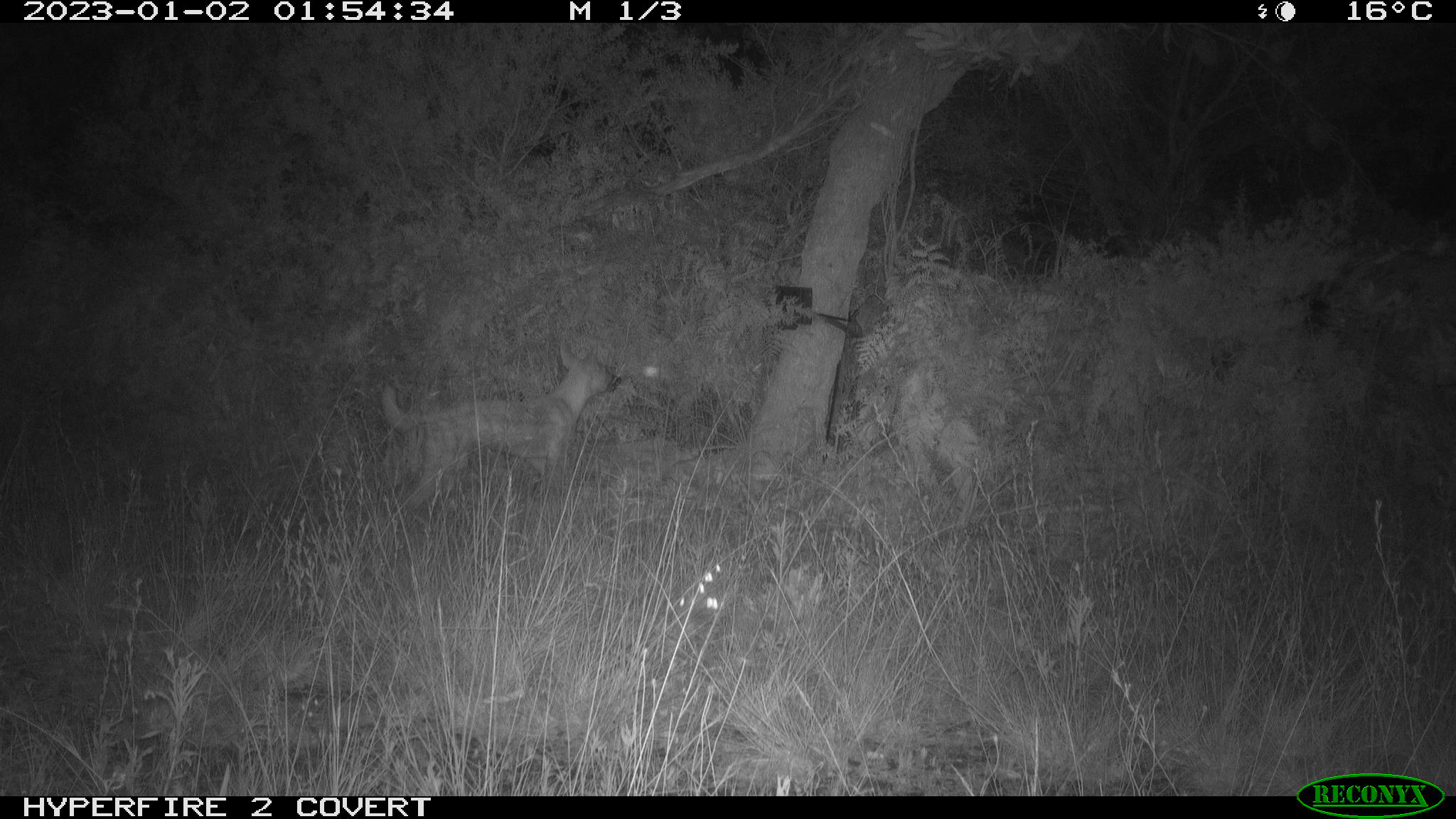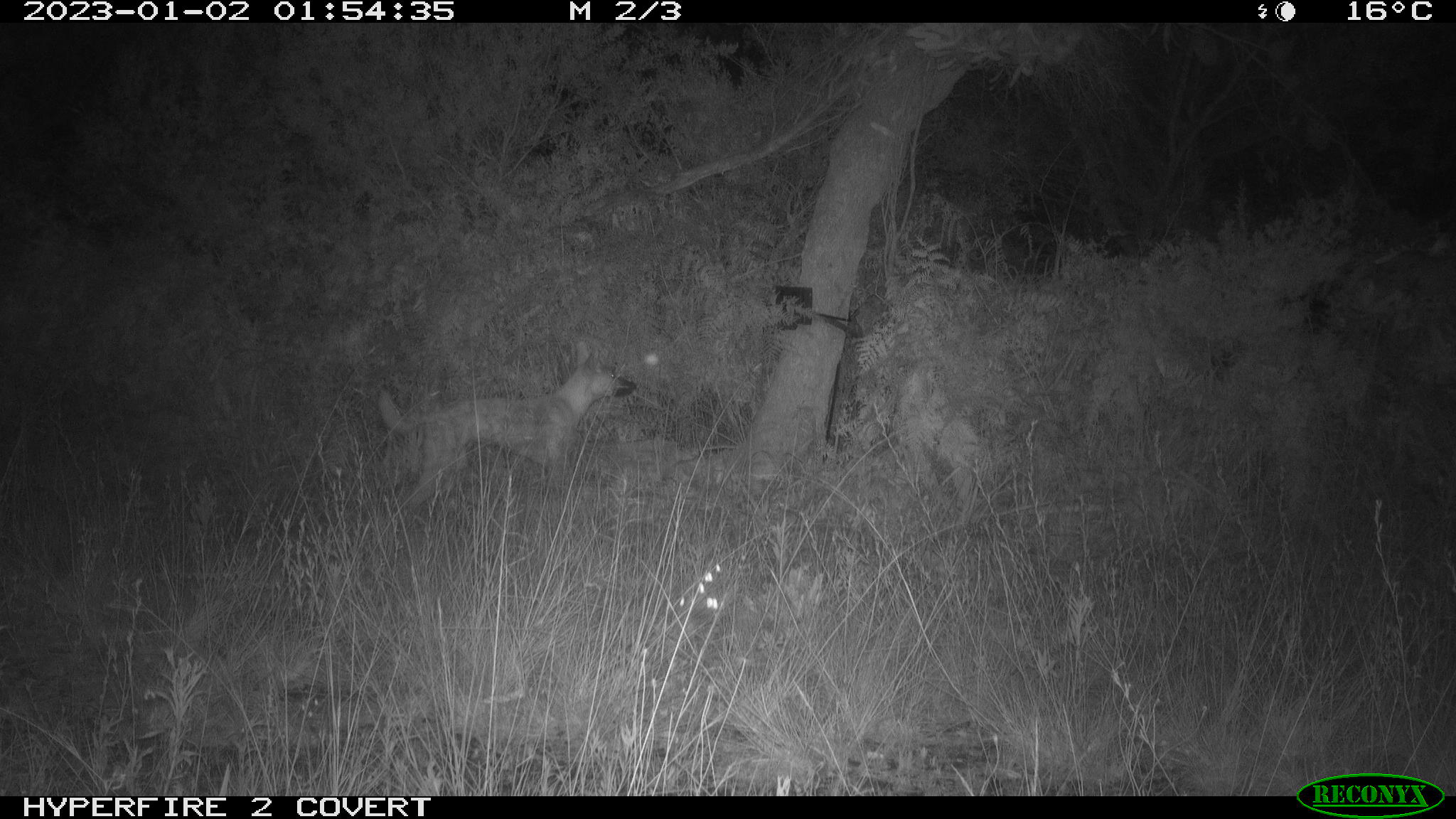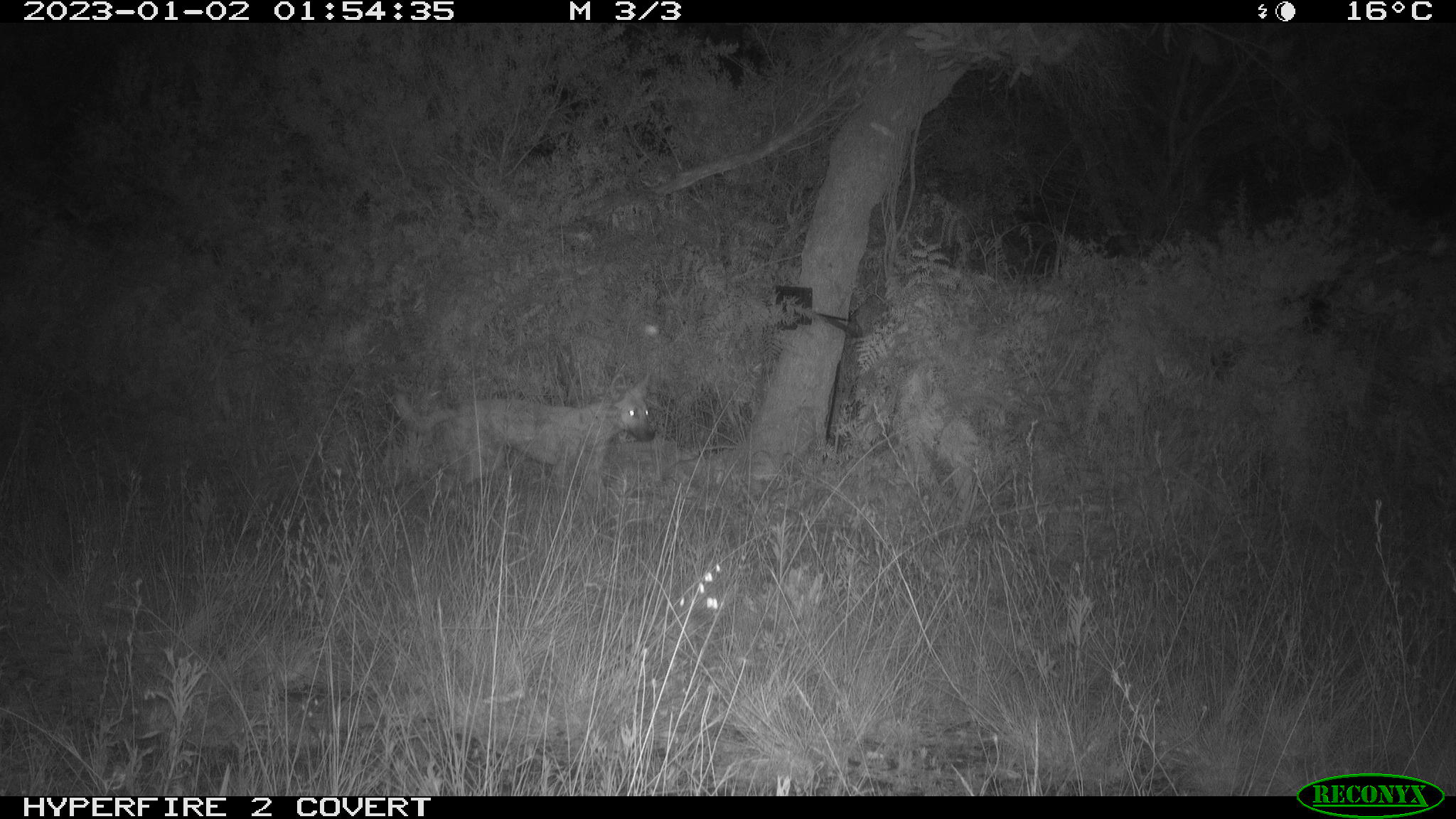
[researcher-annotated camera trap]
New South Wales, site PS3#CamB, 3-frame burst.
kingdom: Animalia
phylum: Chordata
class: Mammalia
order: Carnivora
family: Canidae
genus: Canis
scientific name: Canis familiaris dingo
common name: dingo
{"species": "dingo (Canis familiaris dingo)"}